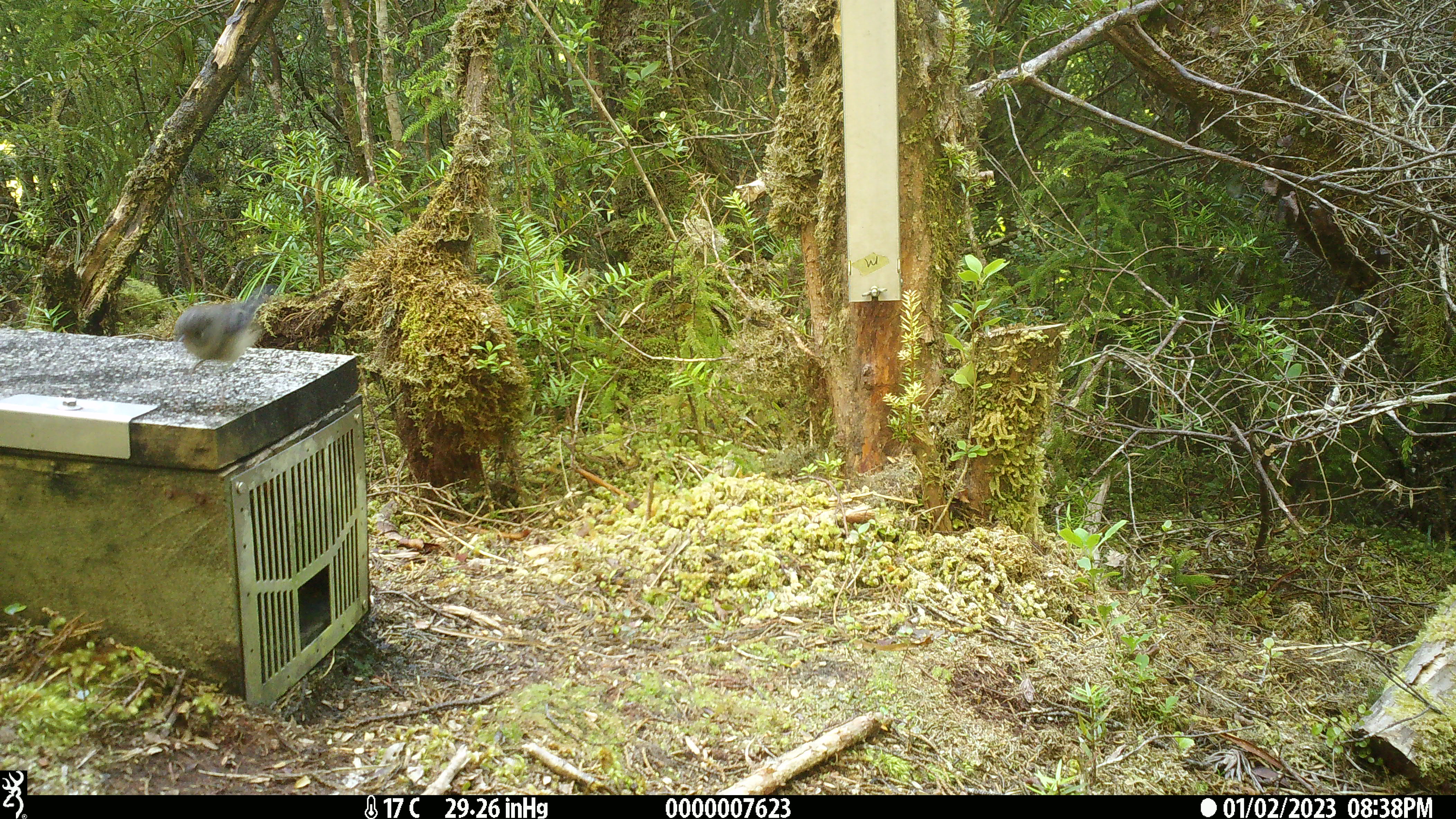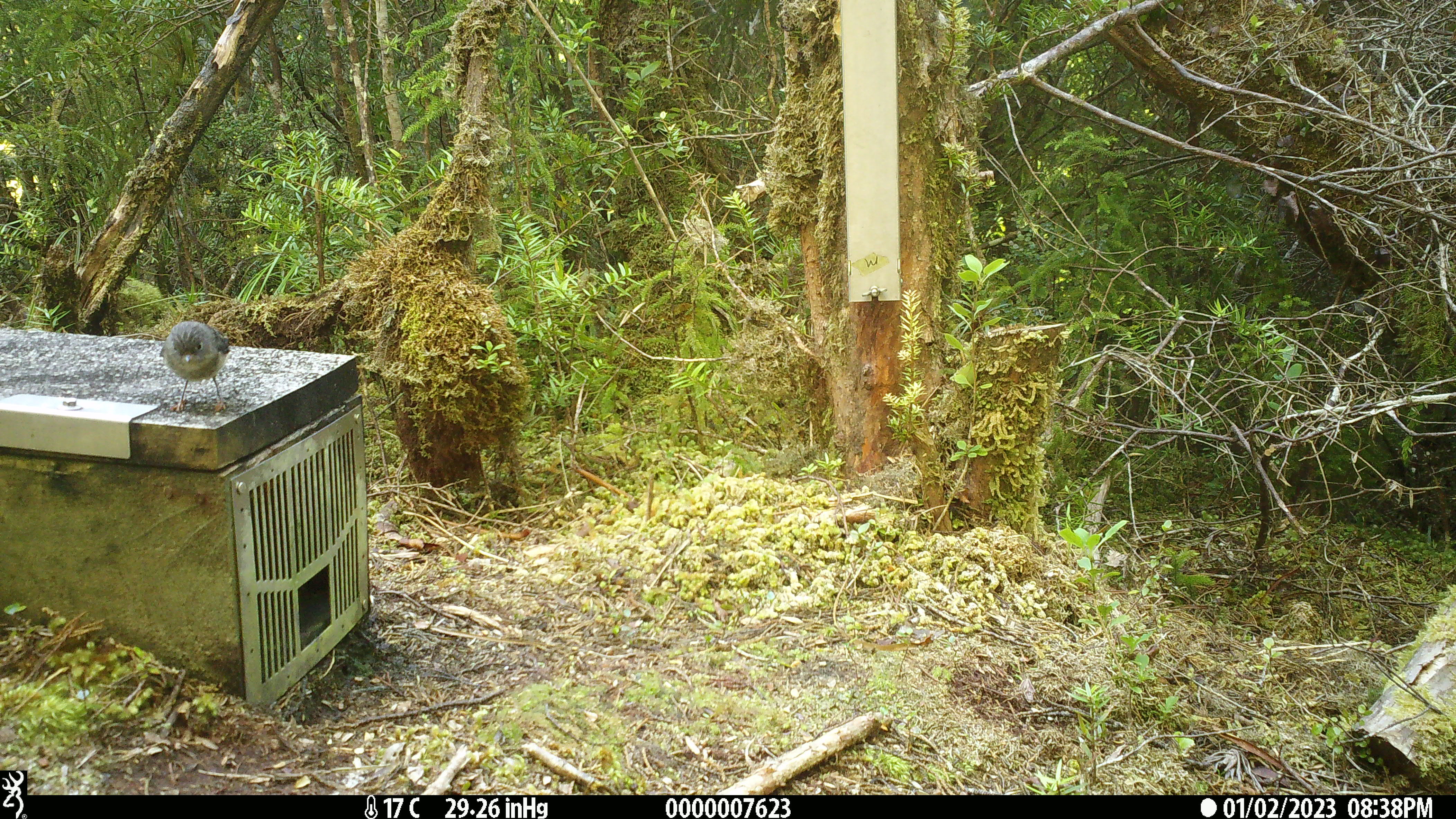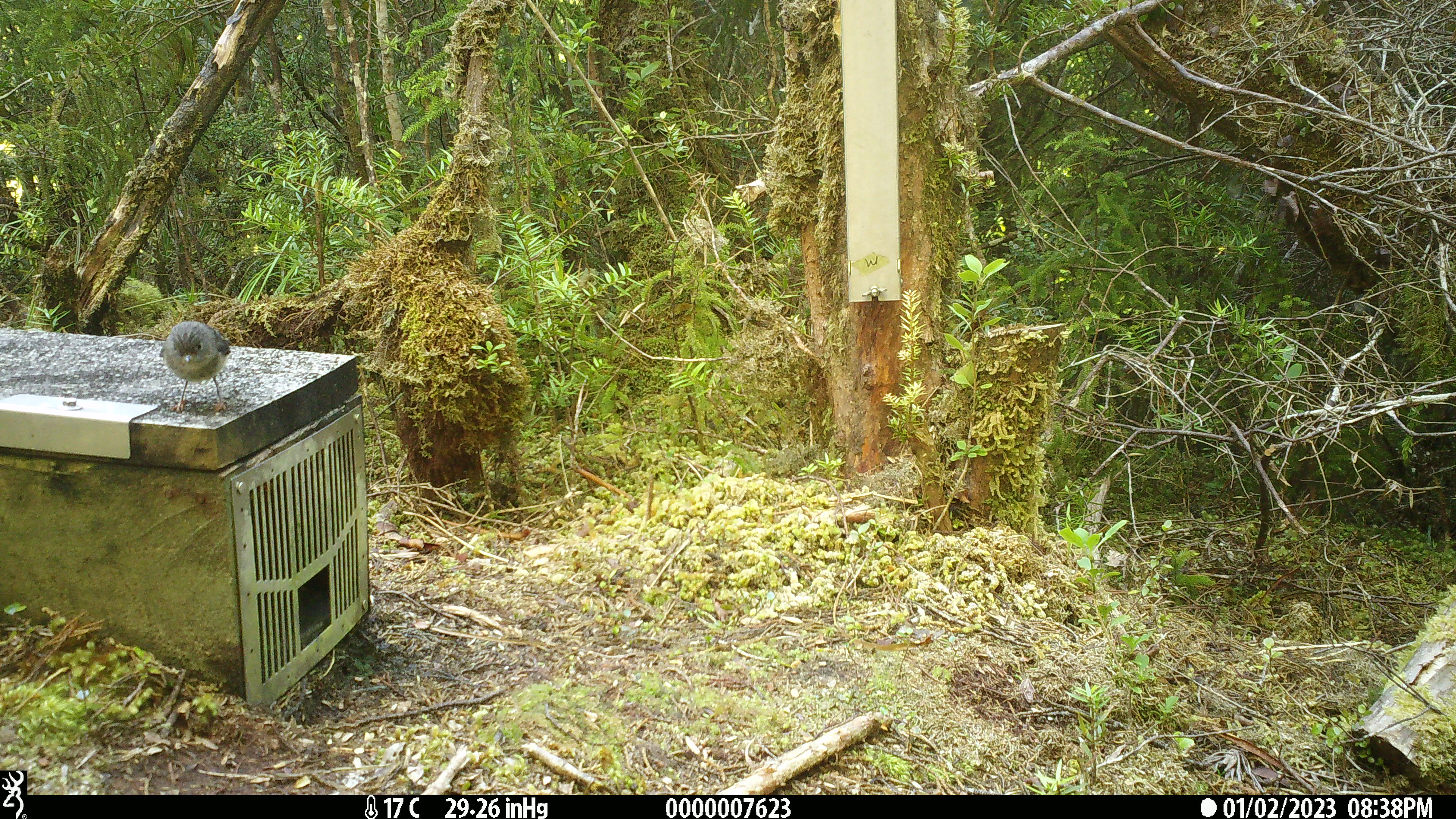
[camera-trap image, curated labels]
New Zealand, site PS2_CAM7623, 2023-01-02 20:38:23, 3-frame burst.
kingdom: Animalia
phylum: Chordata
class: Aves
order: Passeriformes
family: Petroicidae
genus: Petroica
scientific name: Petroica macrocephala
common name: tomtit